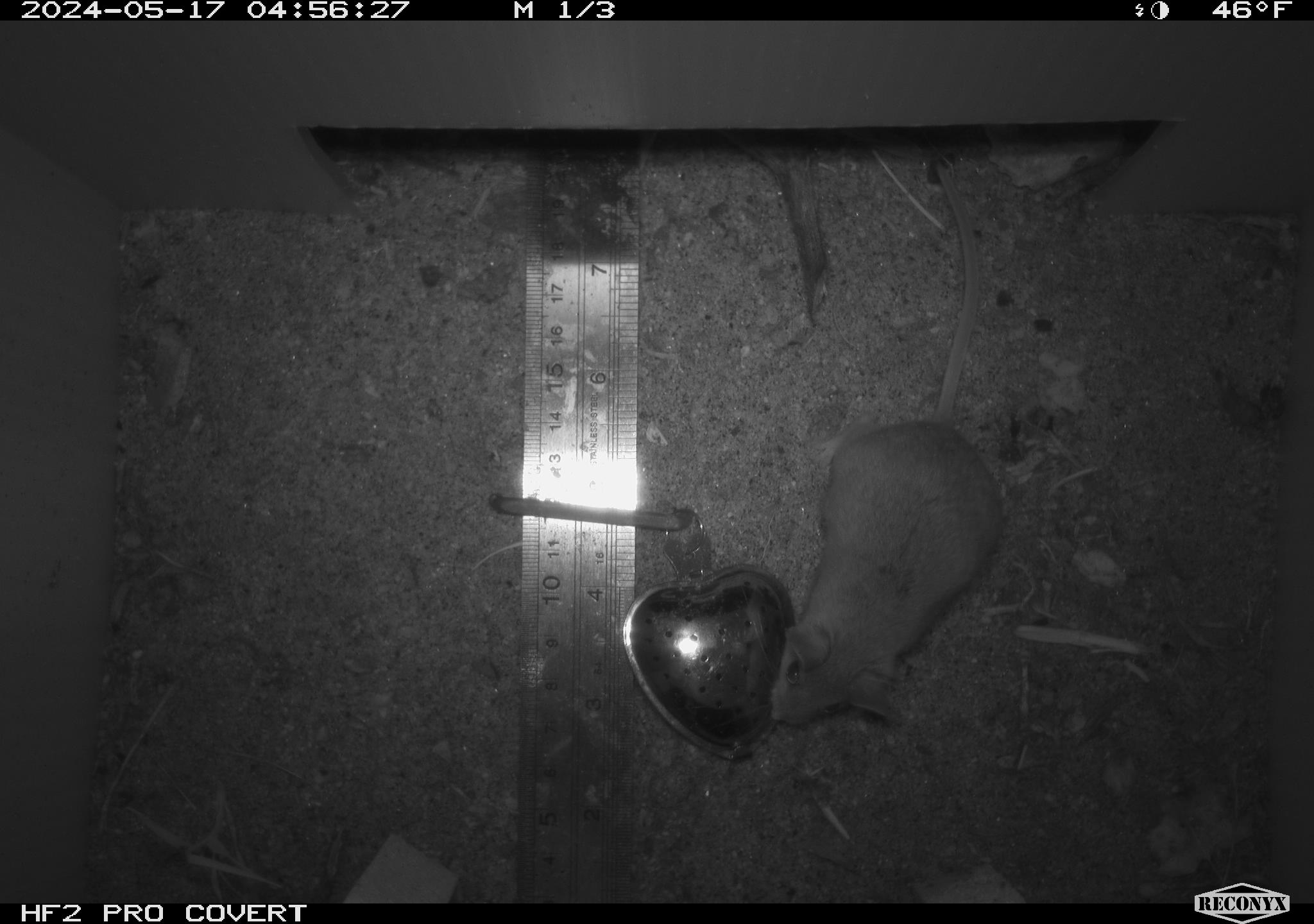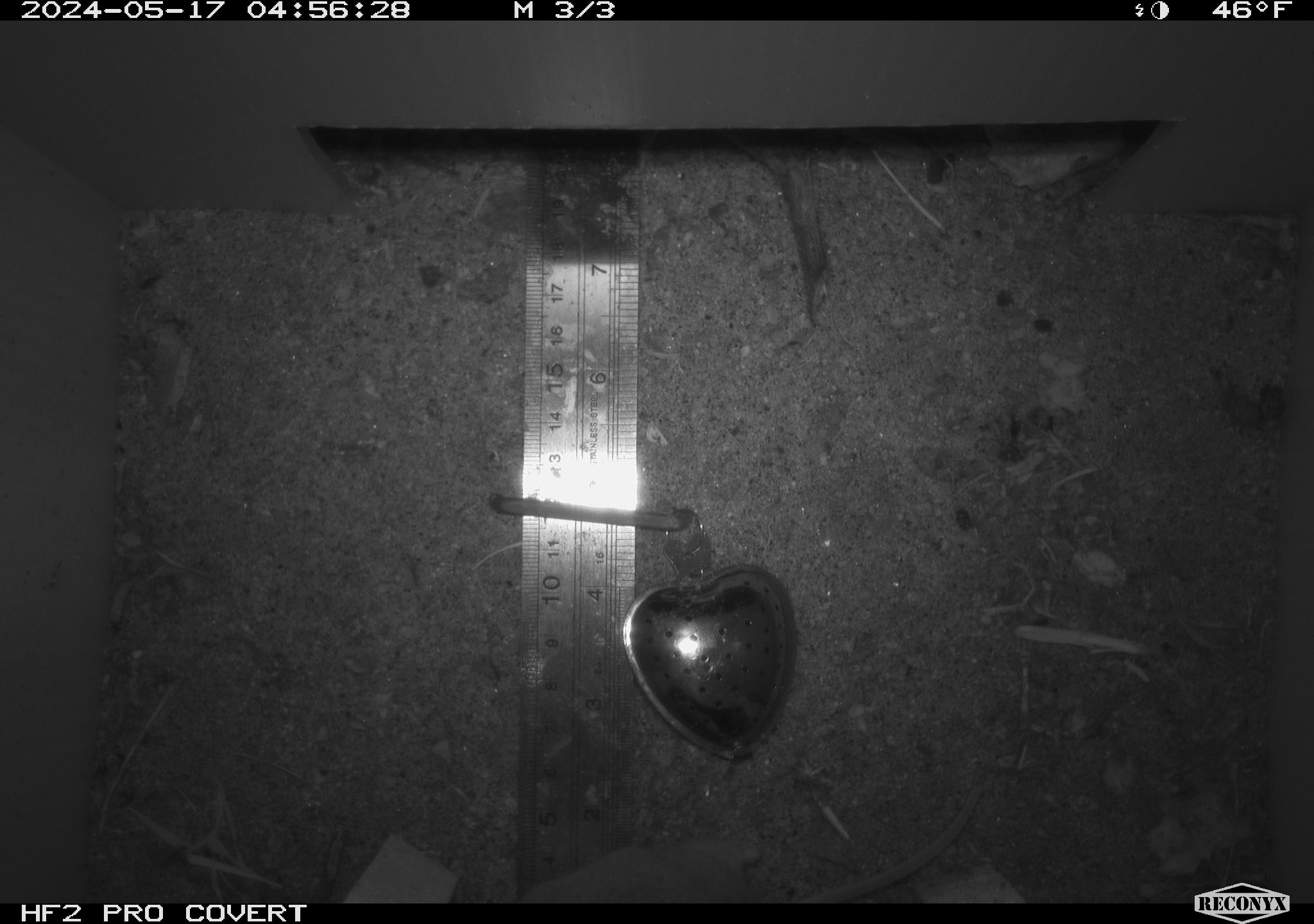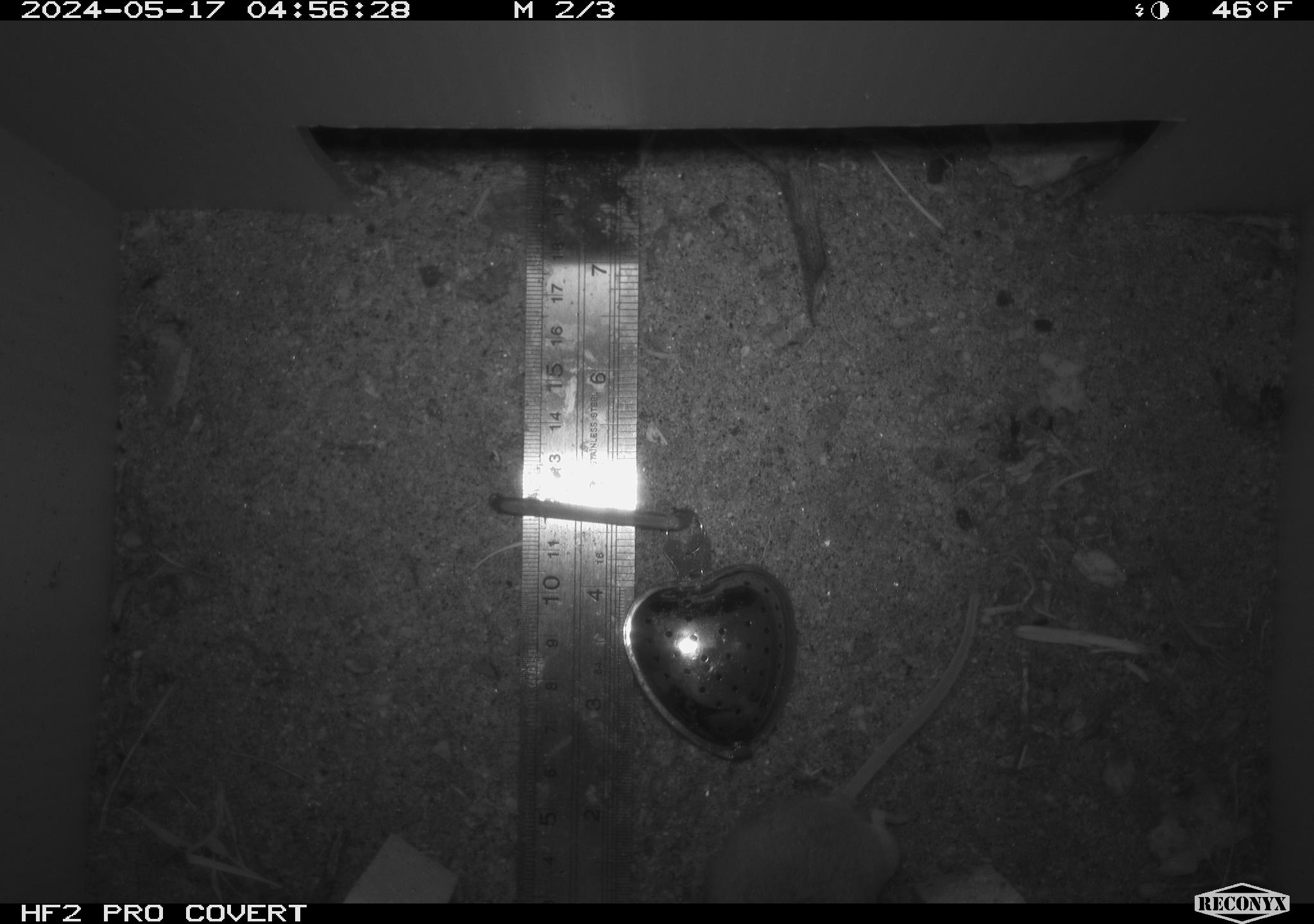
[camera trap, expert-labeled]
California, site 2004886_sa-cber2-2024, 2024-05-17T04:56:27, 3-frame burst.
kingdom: Animalia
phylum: Chordata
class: Mammalia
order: Rodentia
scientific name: Rodentia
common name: mouse species